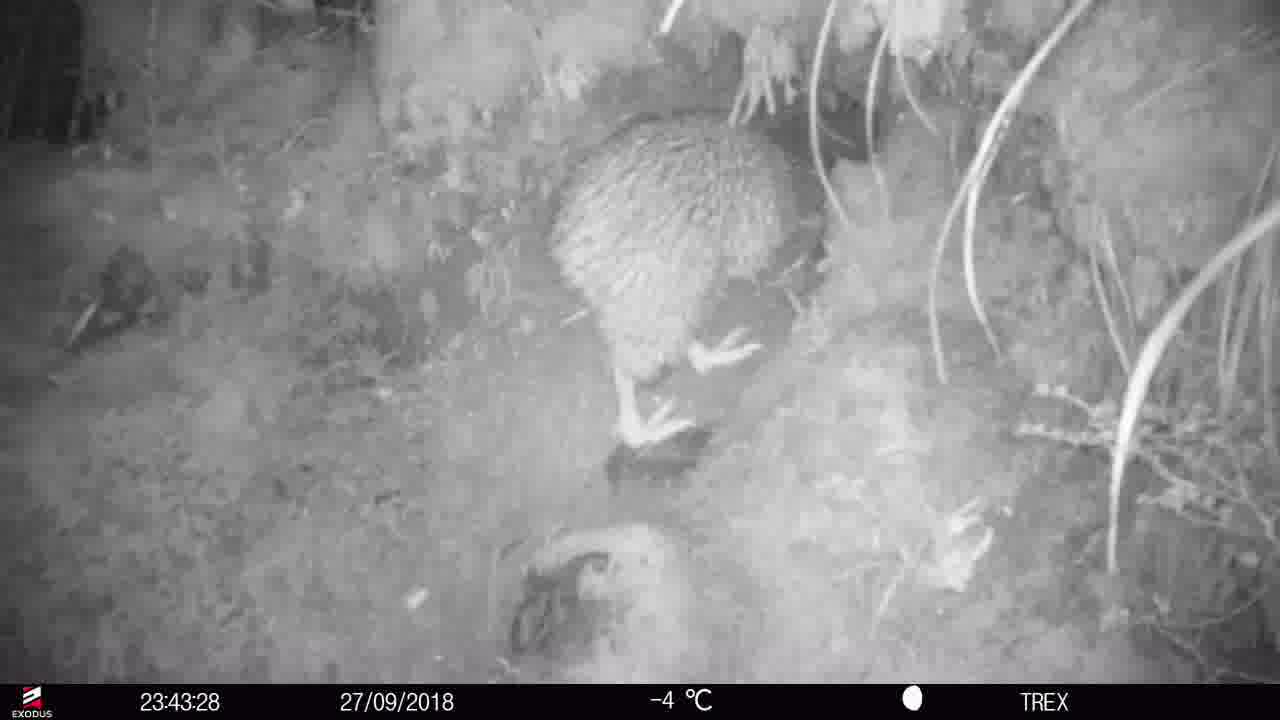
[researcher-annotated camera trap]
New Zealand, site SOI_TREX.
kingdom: Animalia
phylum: Chordata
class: Aves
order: Apterygiformes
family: Apterygidae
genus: Apteryx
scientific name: Apteryx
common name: kiwi